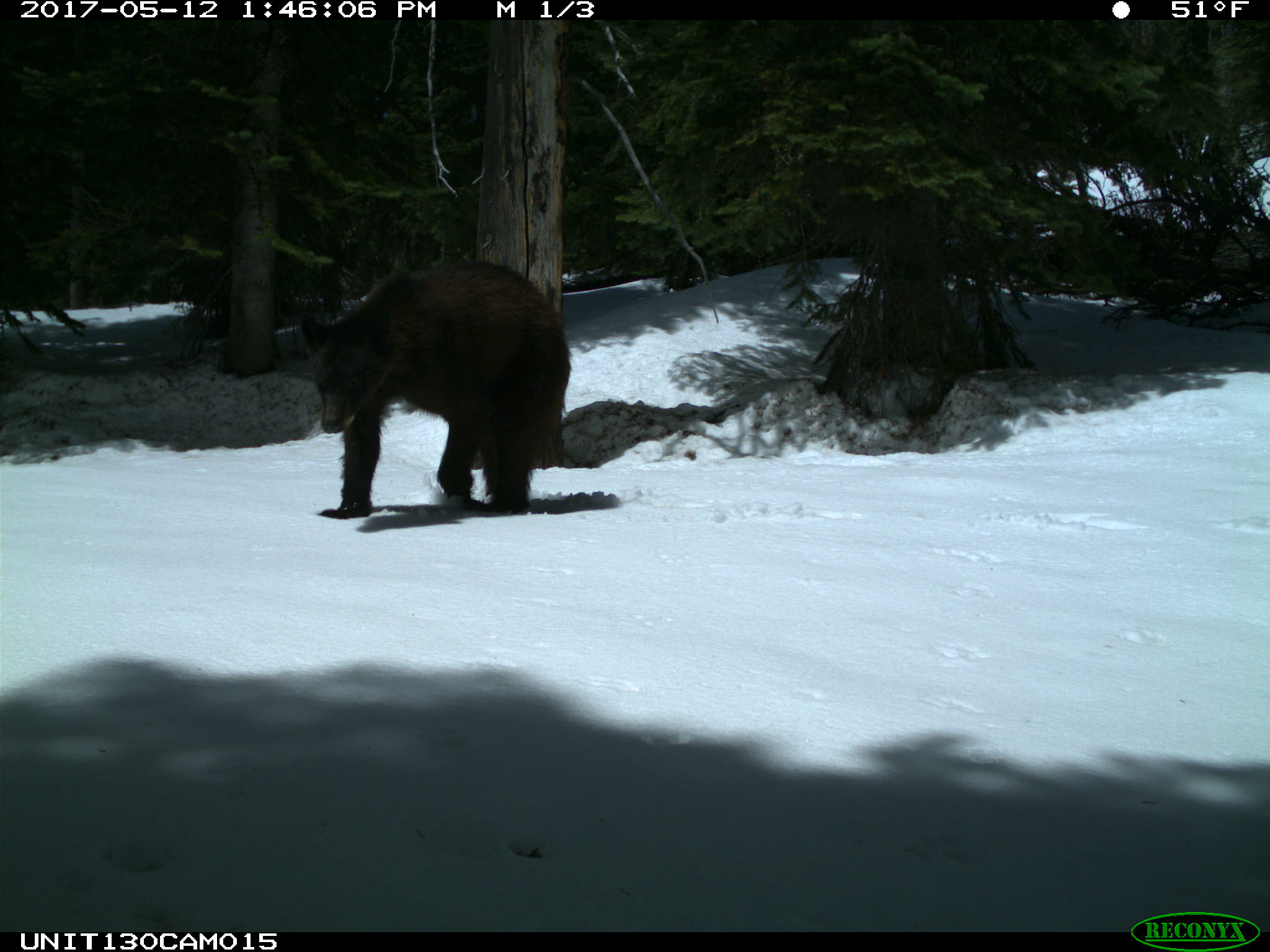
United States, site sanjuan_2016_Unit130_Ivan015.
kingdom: Animalia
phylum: Chordata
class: Mammalia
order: Carnivora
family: Ursidae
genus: Ursus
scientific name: Ursus americanus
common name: american black bear